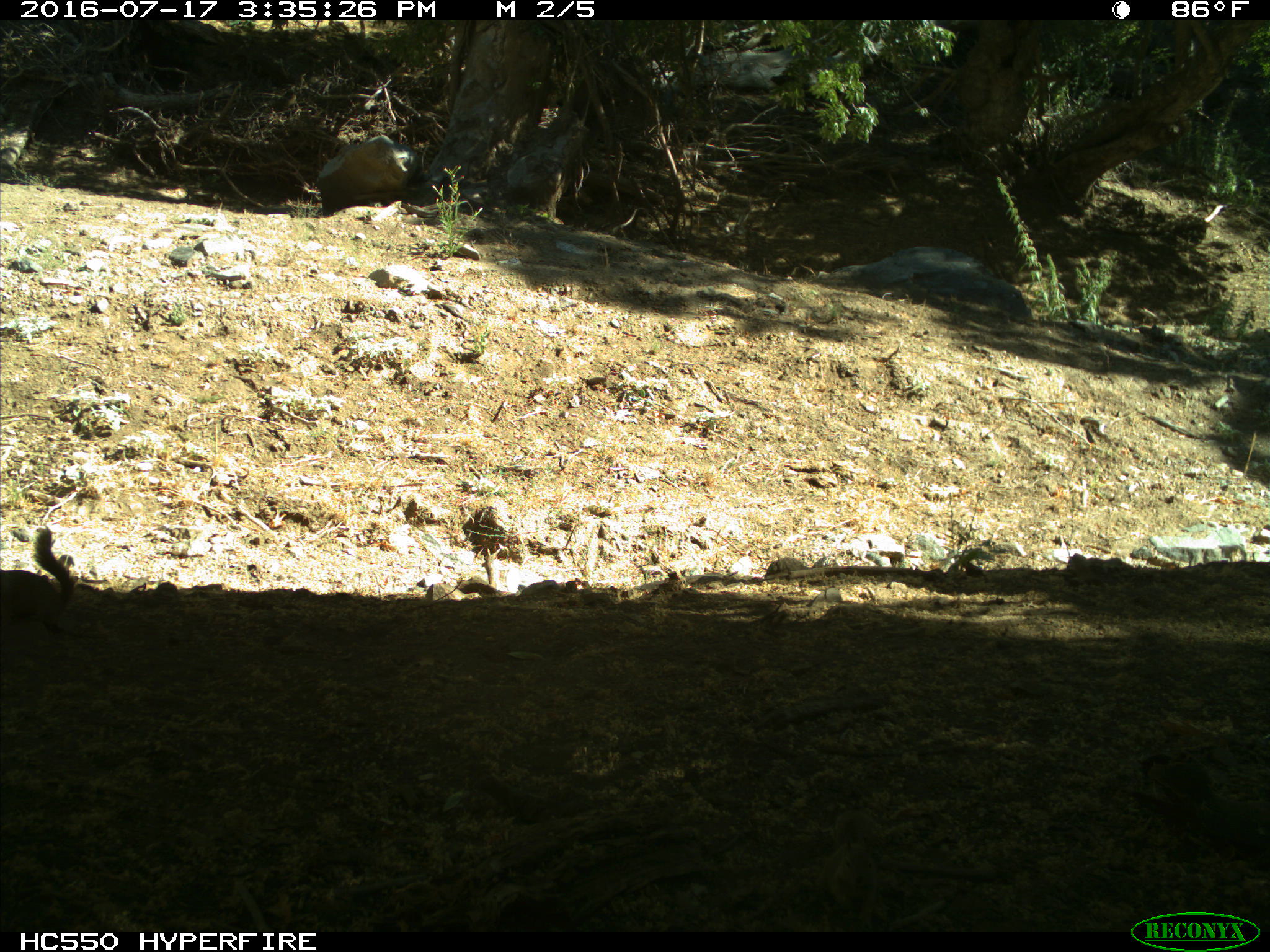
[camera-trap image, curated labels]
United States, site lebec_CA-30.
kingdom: Animalia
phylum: Chordata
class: Mammalia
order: Rodentia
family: Sciuridae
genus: Otospermophilus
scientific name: Otospermophilus beecheyi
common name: california ground squirrel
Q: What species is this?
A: Otospermophilus beecheyi (california ground squirrel).